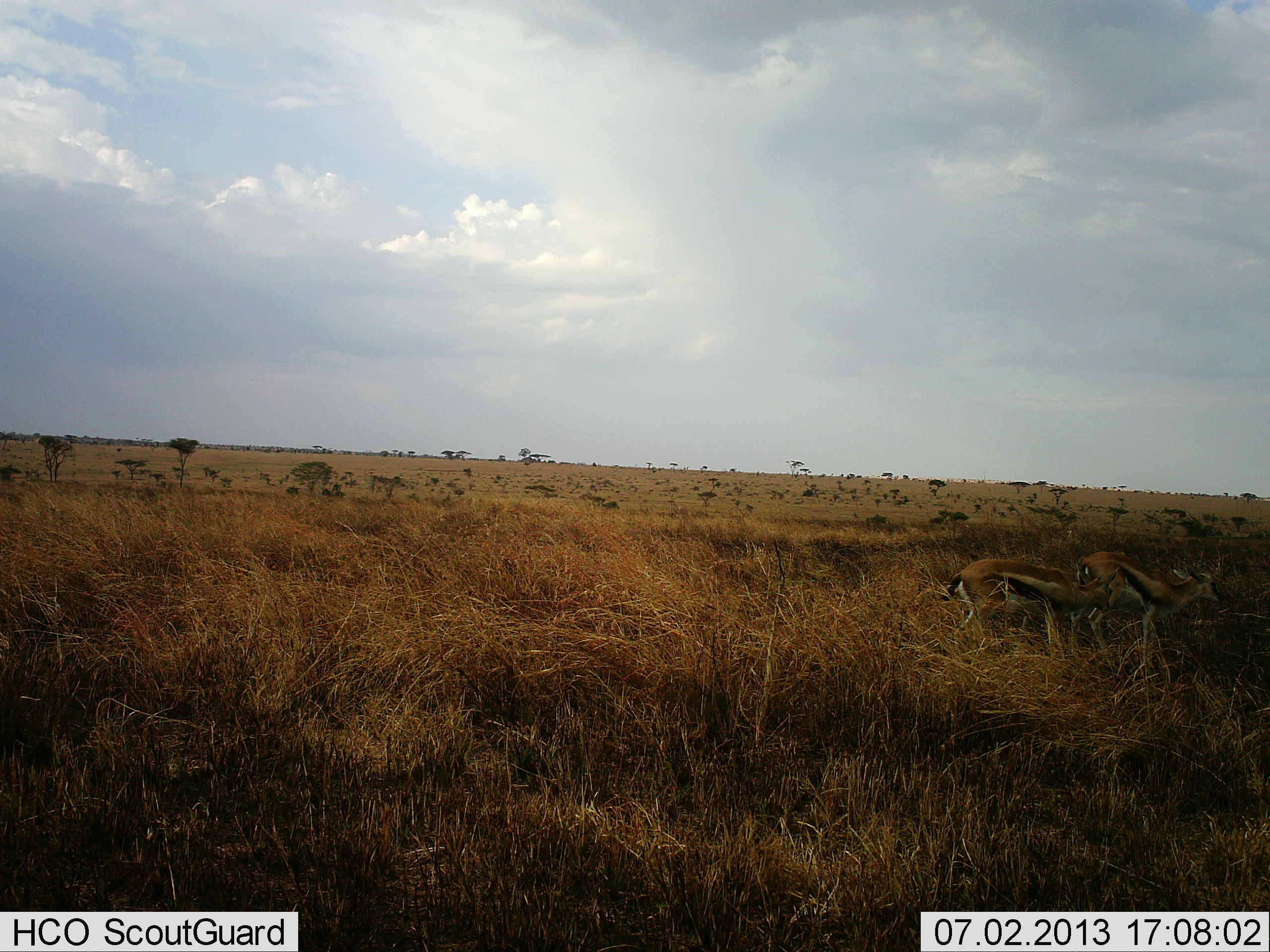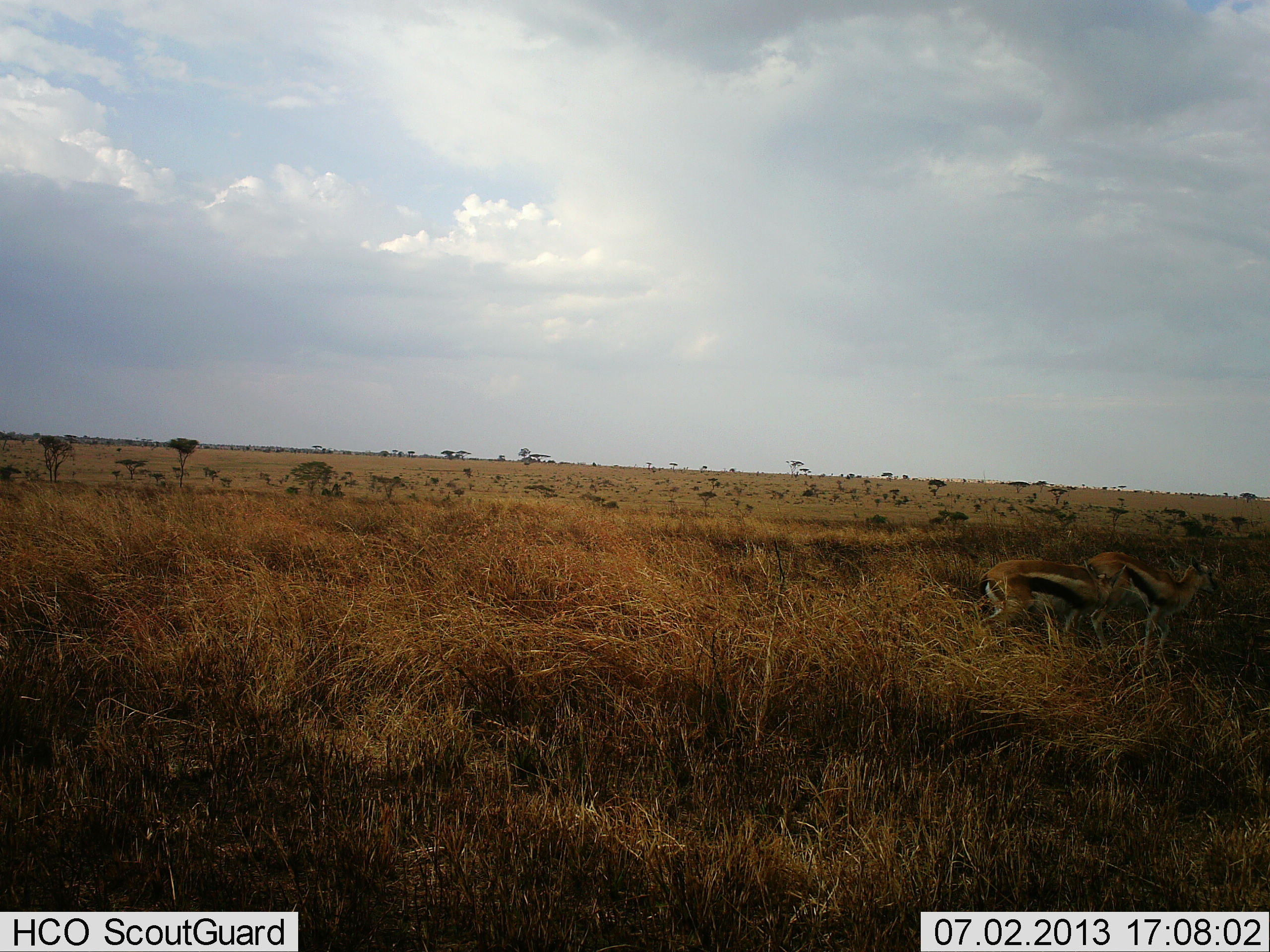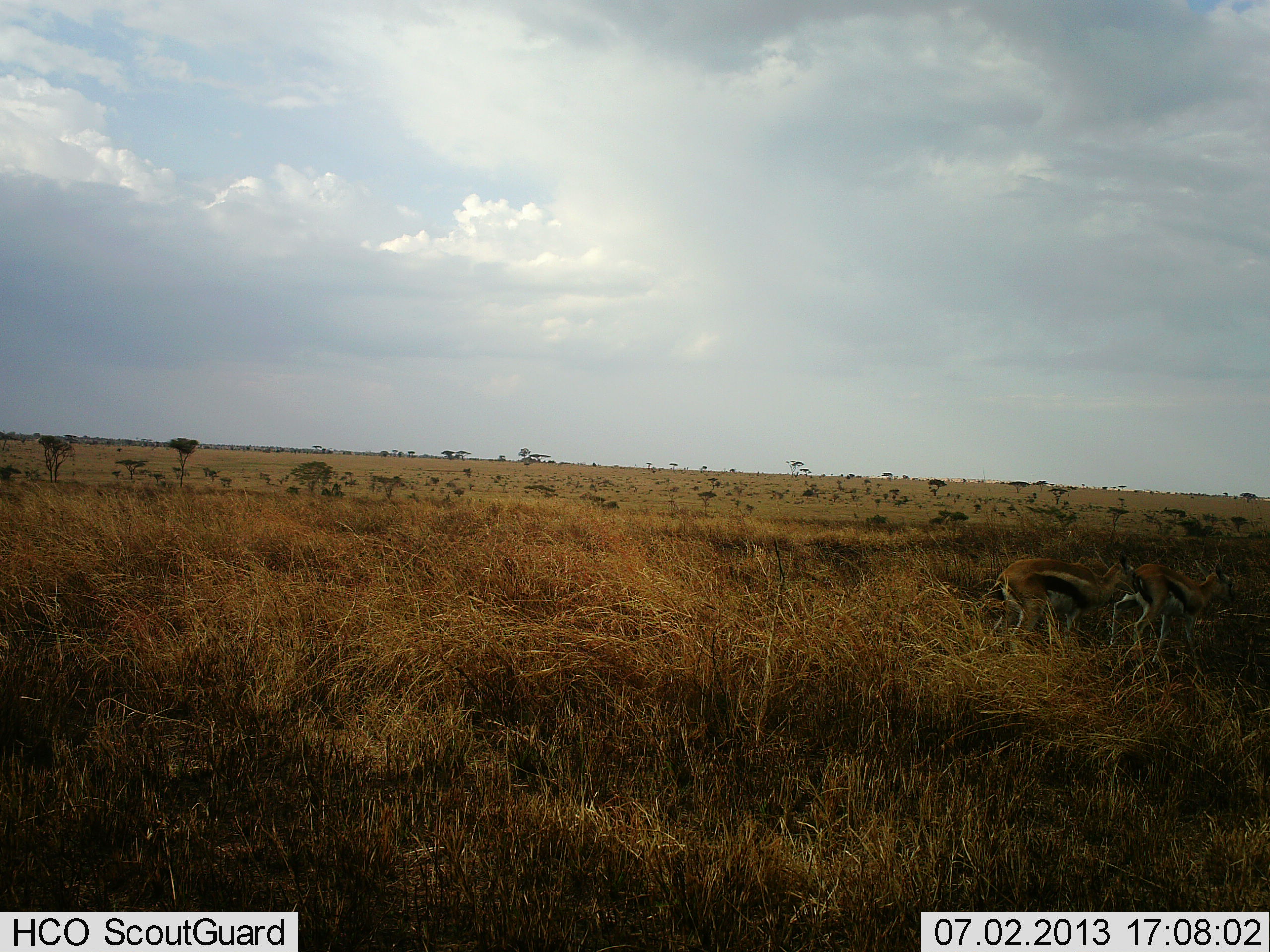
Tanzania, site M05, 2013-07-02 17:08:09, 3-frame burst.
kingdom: Animalia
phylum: Chordata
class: Mammalia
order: Artiodactyla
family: Bovidae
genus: Eudorcas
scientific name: Eudorcas thomsonii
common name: thomson's gazelle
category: gazellethomsons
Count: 2.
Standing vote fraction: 28%.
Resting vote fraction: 0%.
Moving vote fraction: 56%.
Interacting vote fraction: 6%.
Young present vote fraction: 0%.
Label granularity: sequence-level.